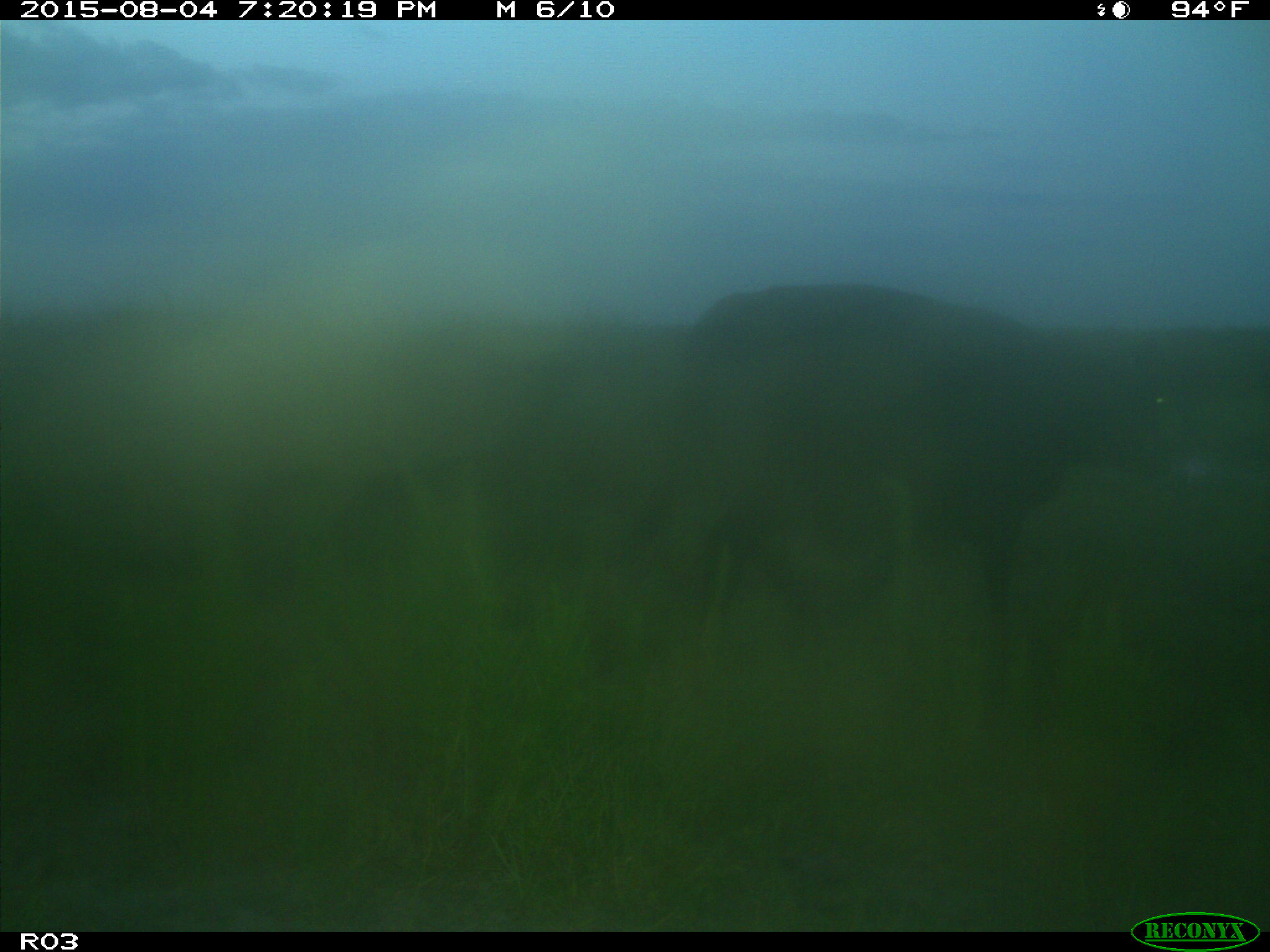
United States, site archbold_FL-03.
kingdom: Animalia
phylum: Chordata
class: Mammalia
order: Artiodactyla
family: Bovidae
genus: Bos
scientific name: Bos taurus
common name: domestic cow